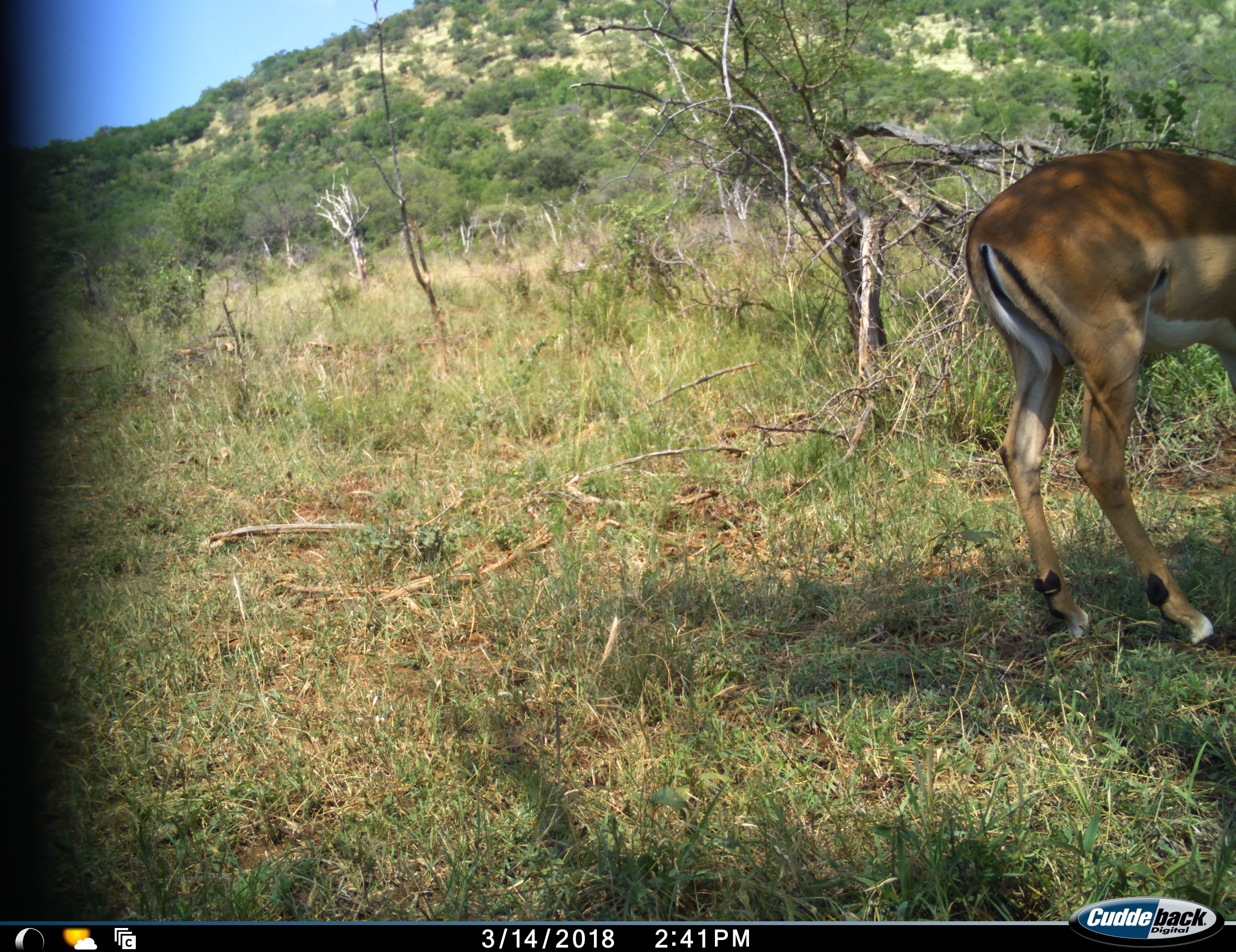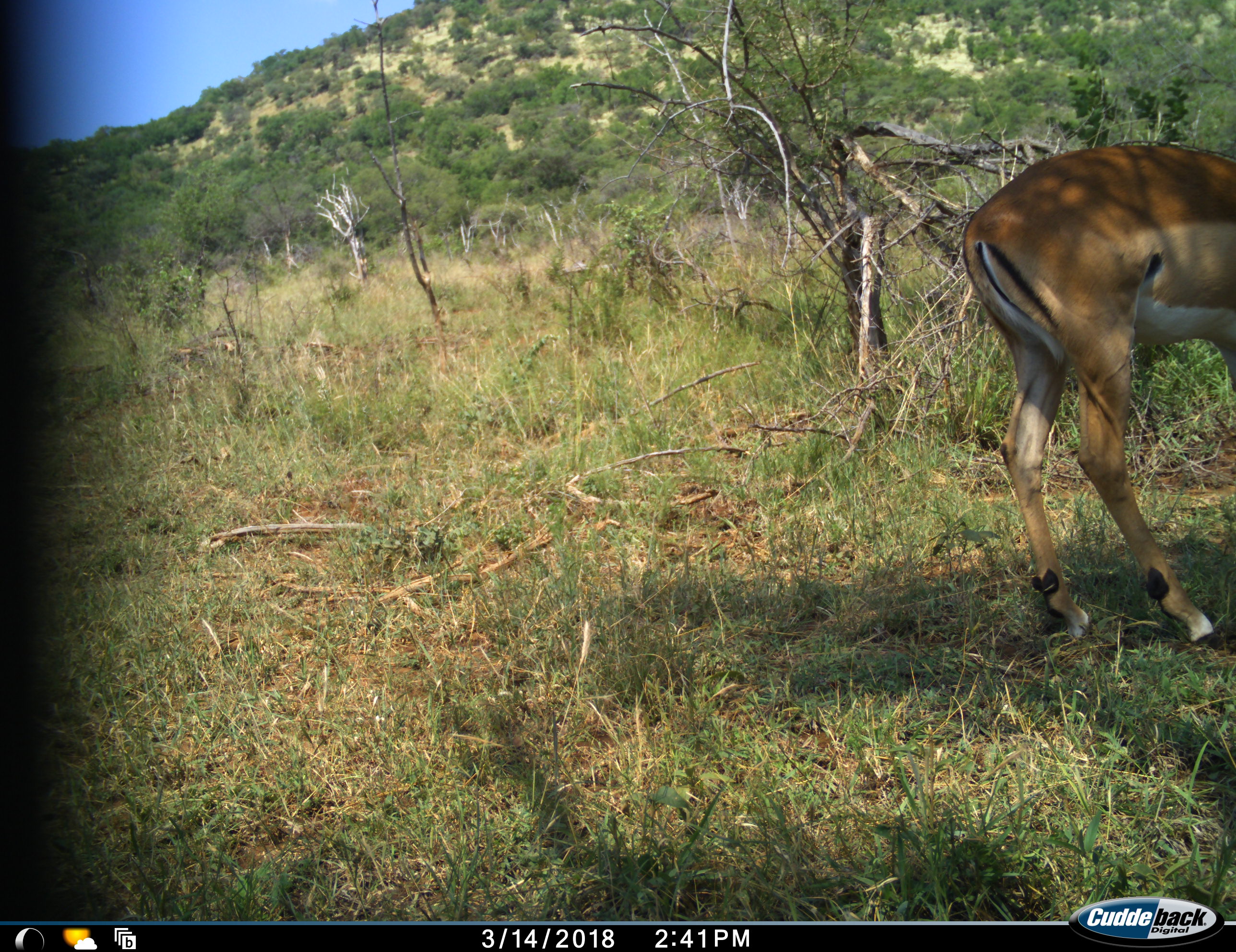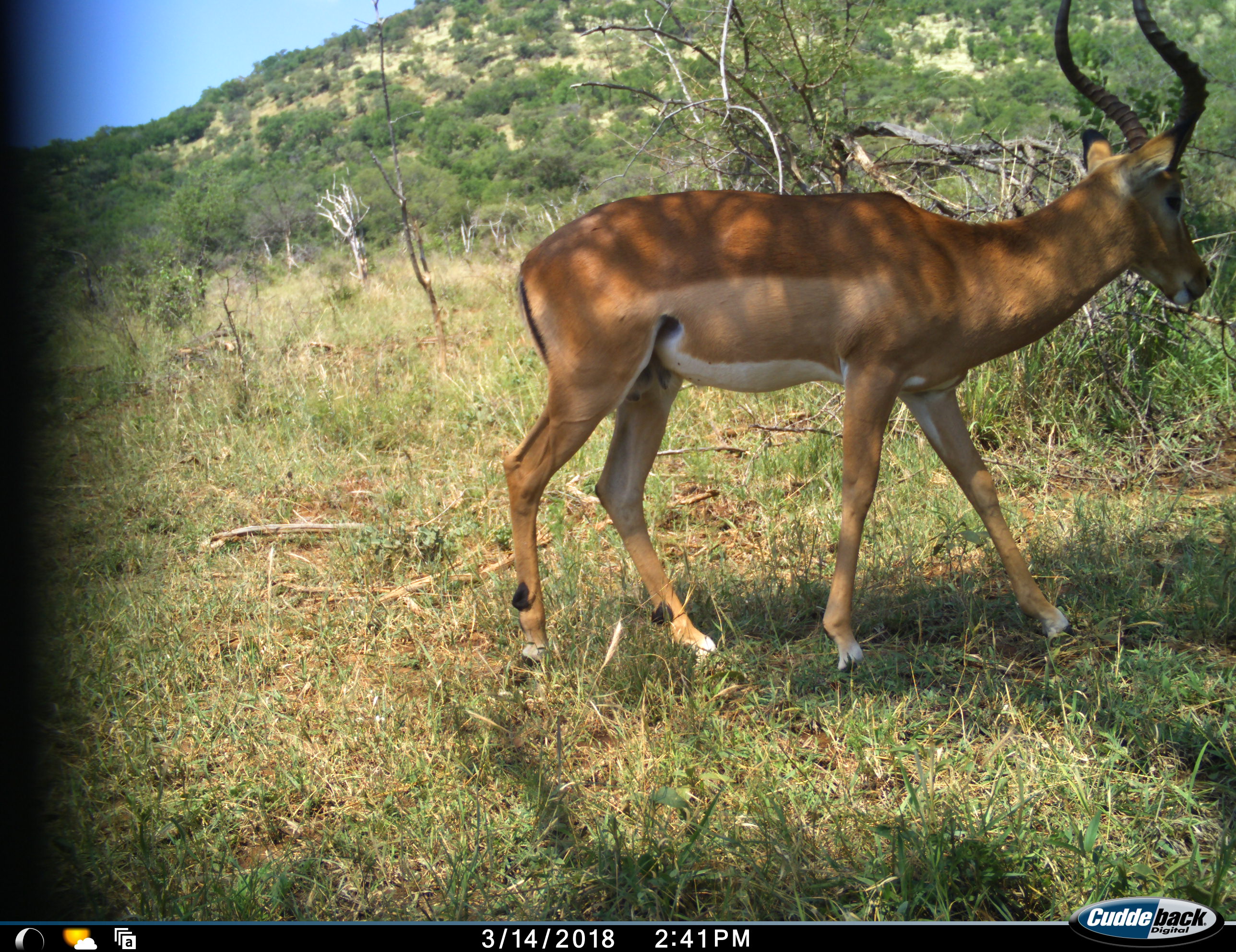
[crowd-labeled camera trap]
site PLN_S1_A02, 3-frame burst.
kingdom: Animalia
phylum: Chordata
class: Mammalia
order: Artiodactyla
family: Bovidae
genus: Aepyceros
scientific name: Aepyceros melampus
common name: impala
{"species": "impala (Aepyceros melampus)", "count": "1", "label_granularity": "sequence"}